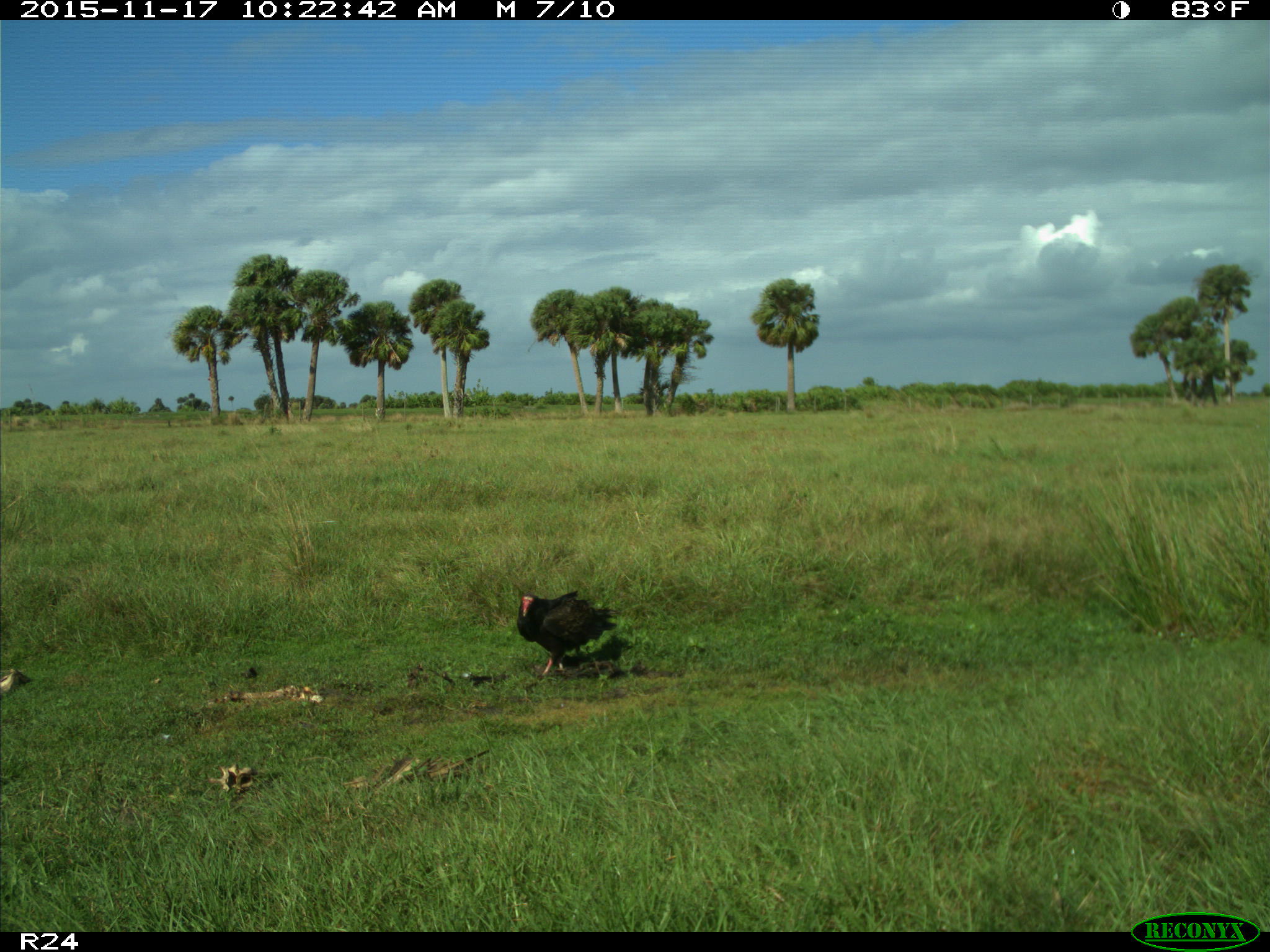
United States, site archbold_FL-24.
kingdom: Animalia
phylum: Chordata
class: Aves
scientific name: Aves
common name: birds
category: unidentified bird